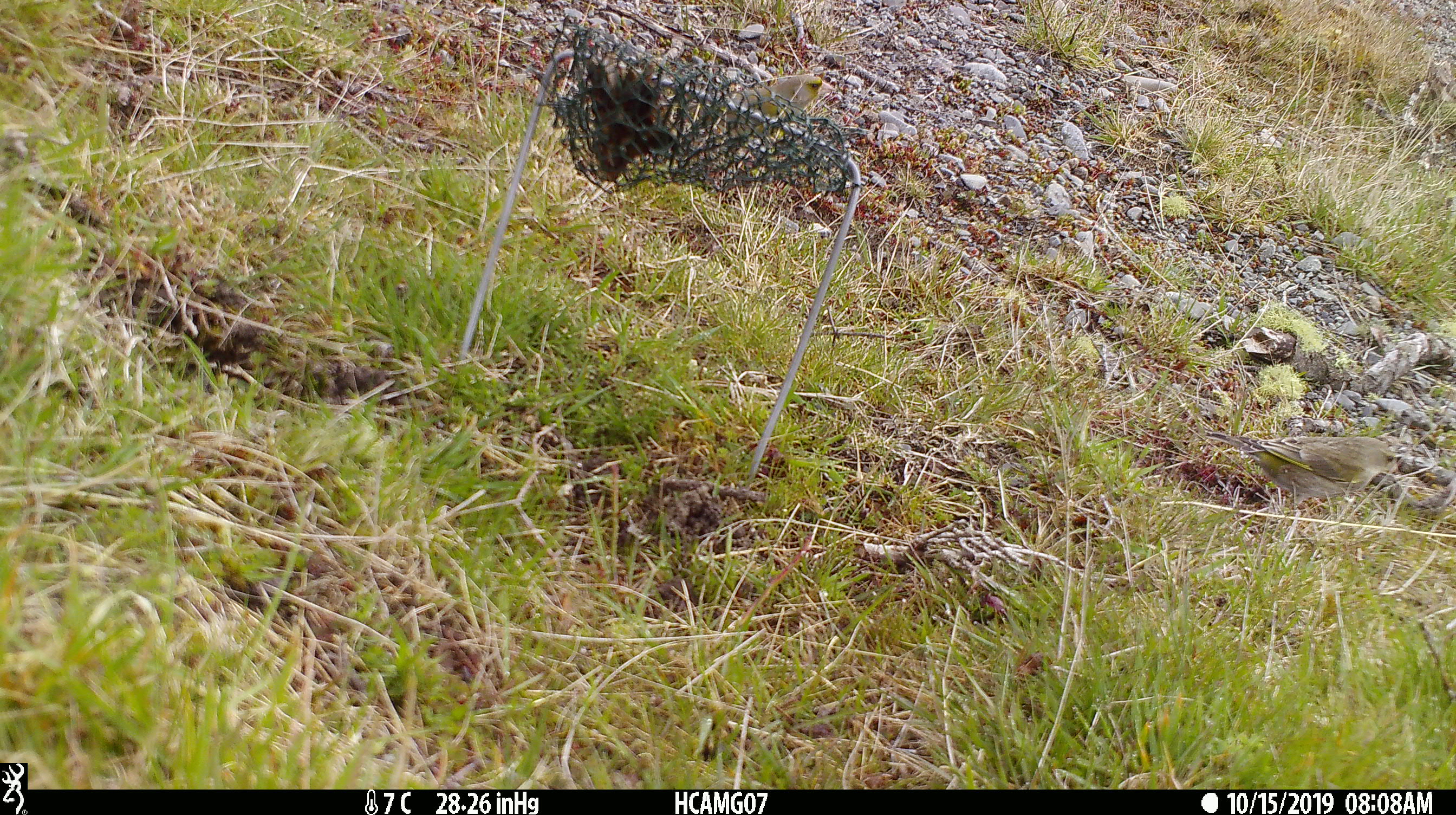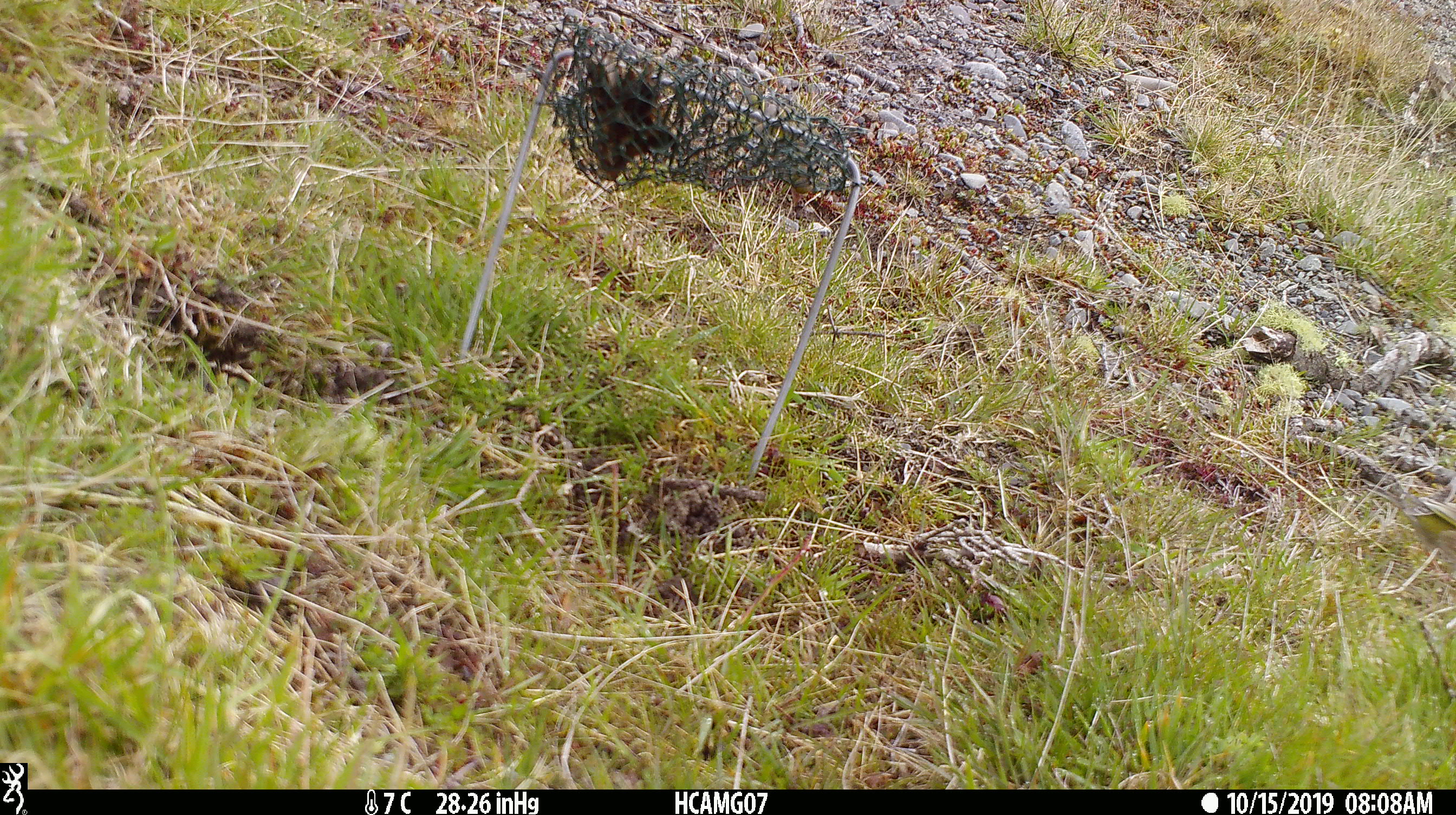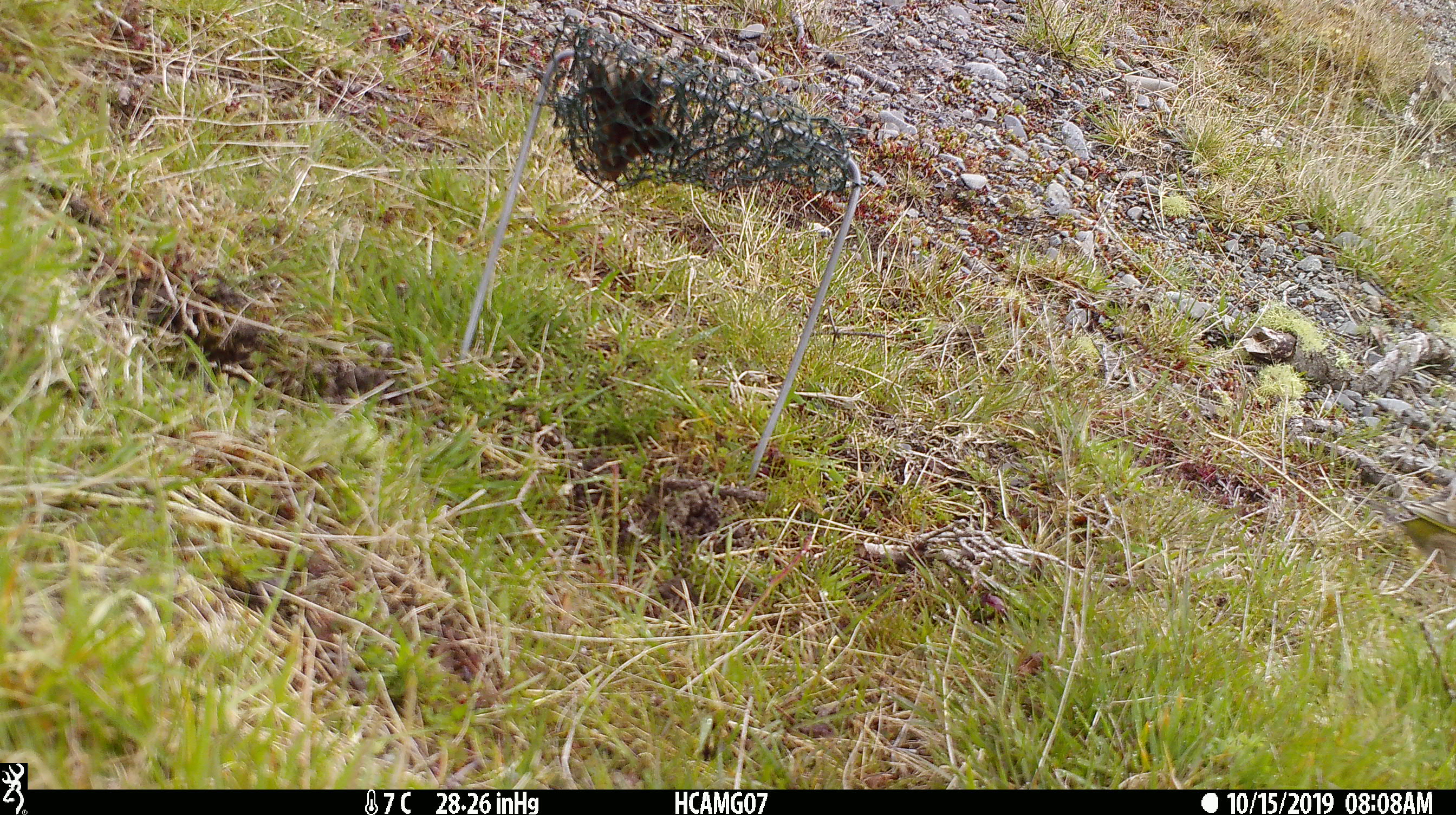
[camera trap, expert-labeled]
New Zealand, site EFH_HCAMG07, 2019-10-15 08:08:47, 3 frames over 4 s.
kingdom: Animalia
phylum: Chordata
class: Aves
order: Passeriformes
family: Fringillidae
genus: Chloris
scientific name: Chloris chloris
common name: greenfinch